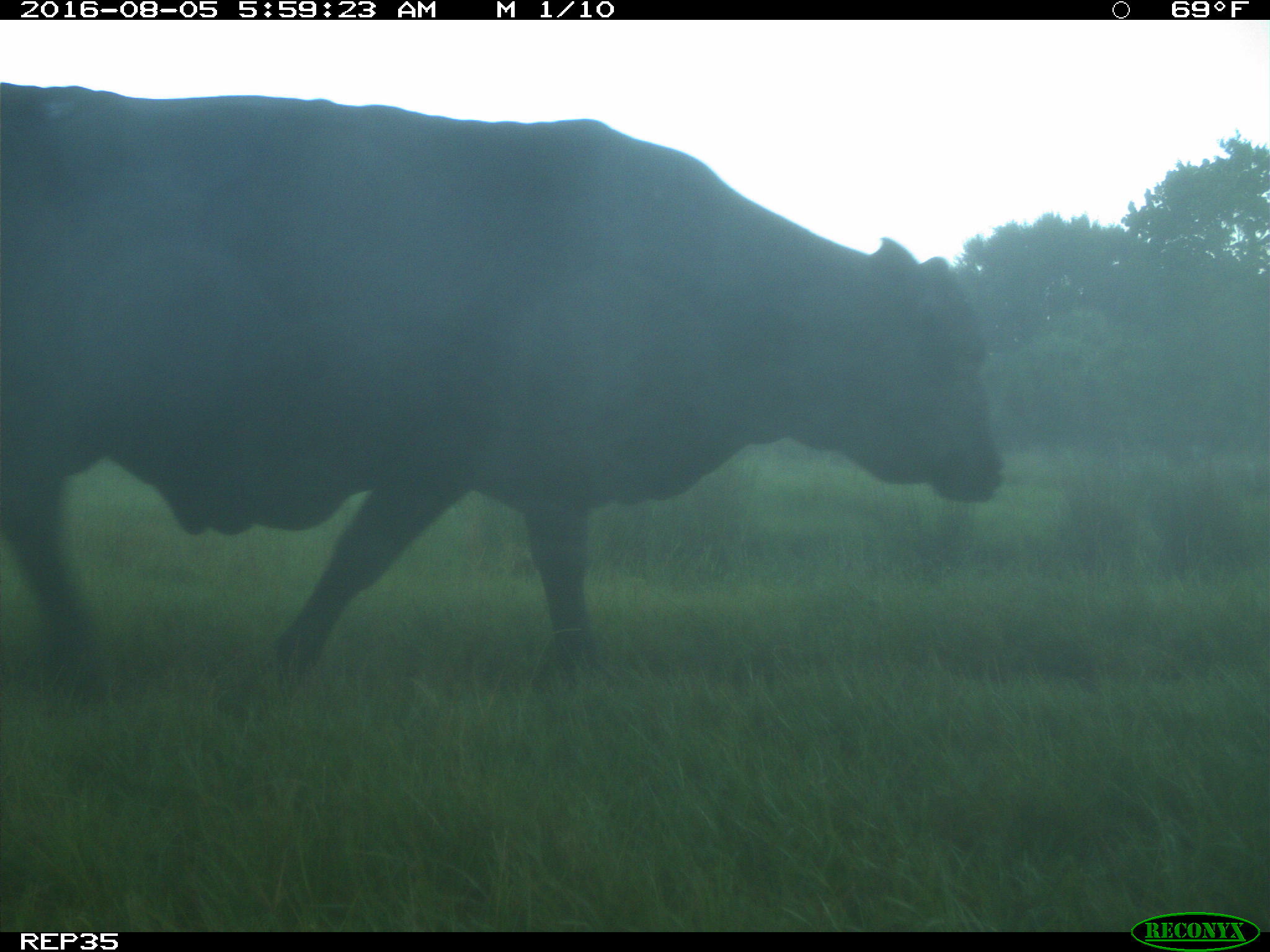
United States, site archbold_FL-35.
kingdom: Animalia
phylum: Chordata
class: Mammalia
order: Artiodactyla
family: Bovidae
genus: Bos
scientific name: Bos taurus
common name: domestic cow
Bos taurus (domestic cow).